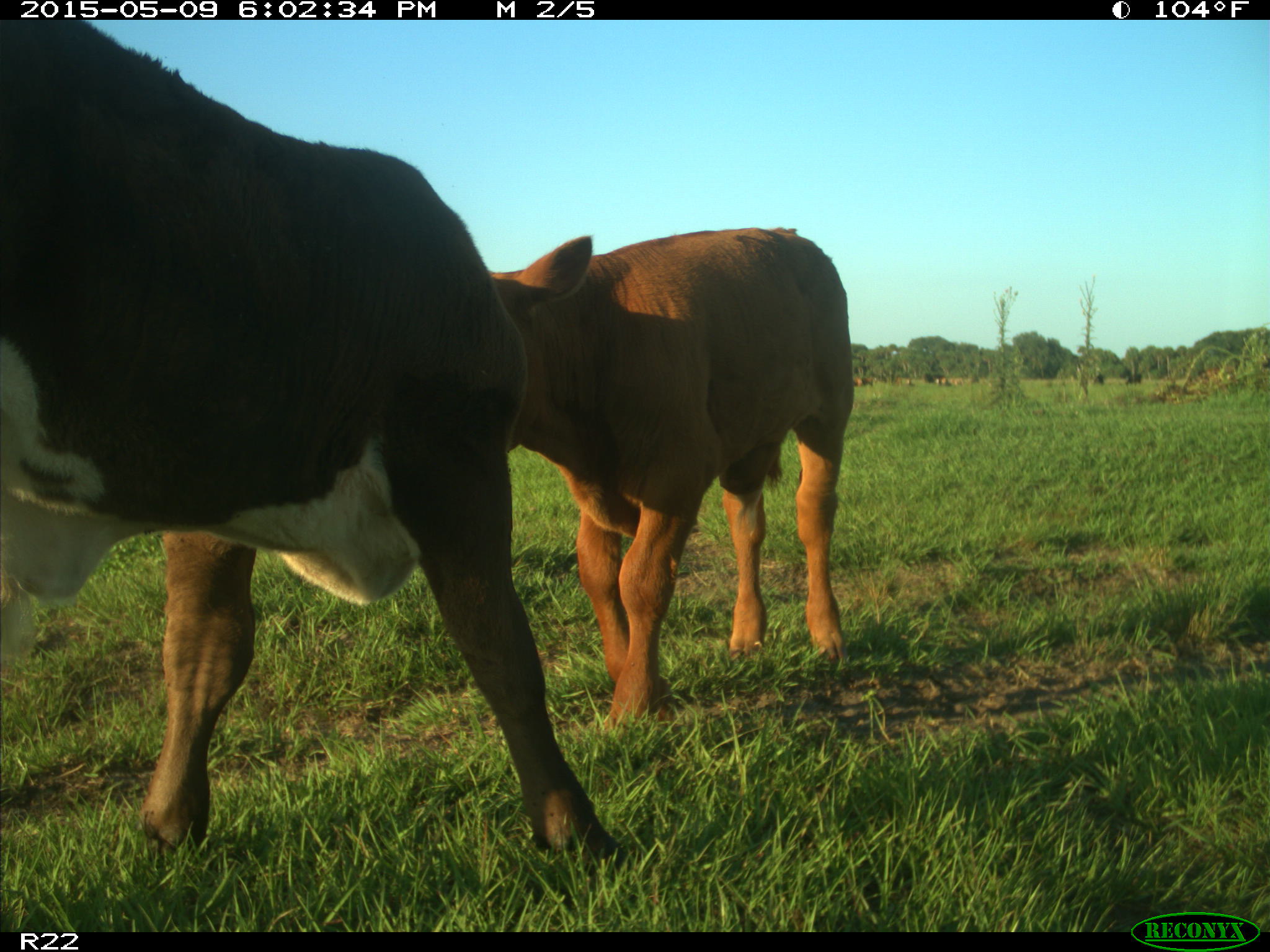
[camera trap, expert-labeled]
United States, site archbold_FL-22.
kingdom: Animalia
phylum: Chordata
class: Mammalia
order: Artiodactyla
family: Bovidae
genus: Bos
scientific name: Bos taurus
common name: domestic cow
Bos taurus (domestic cow).